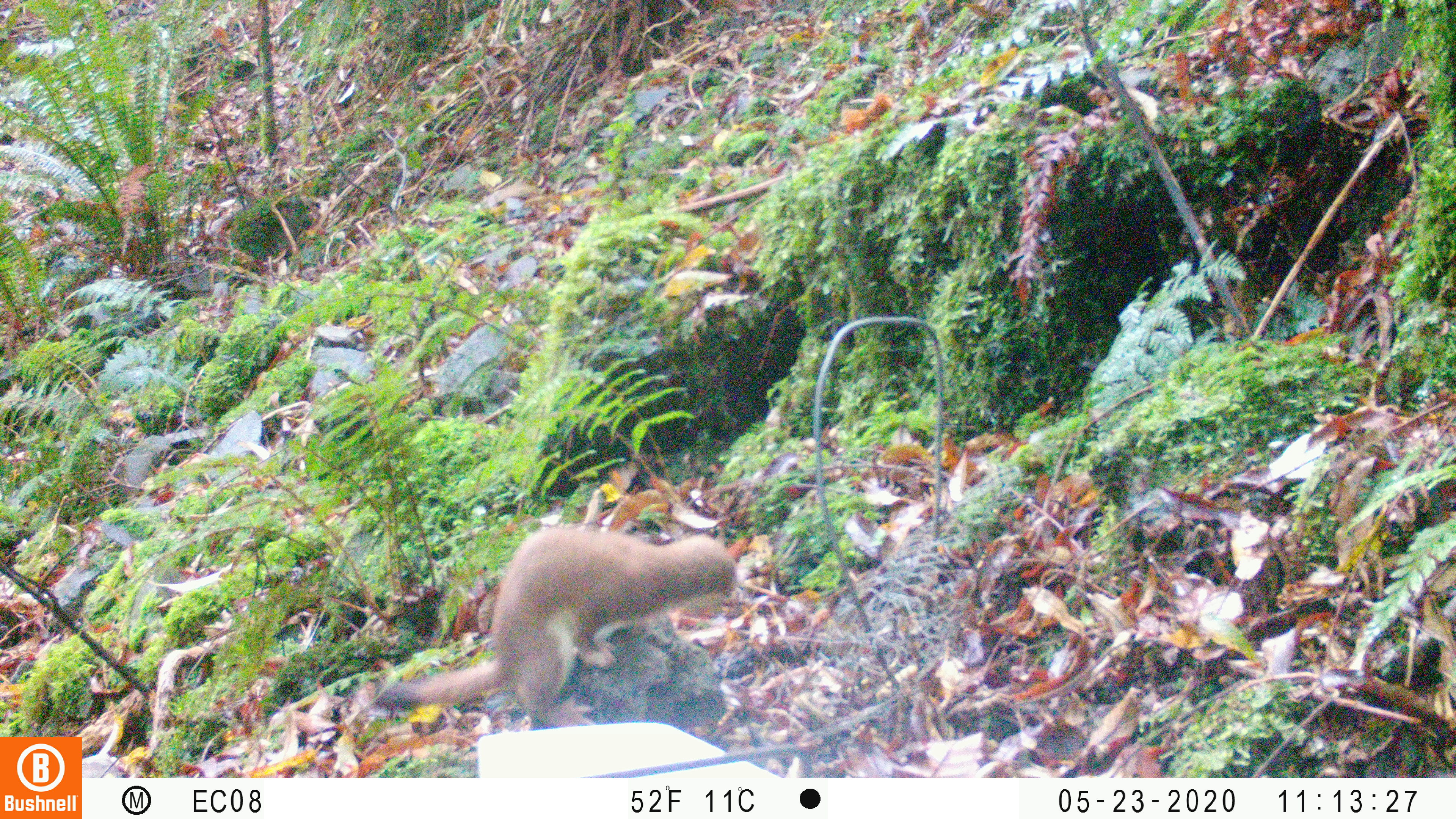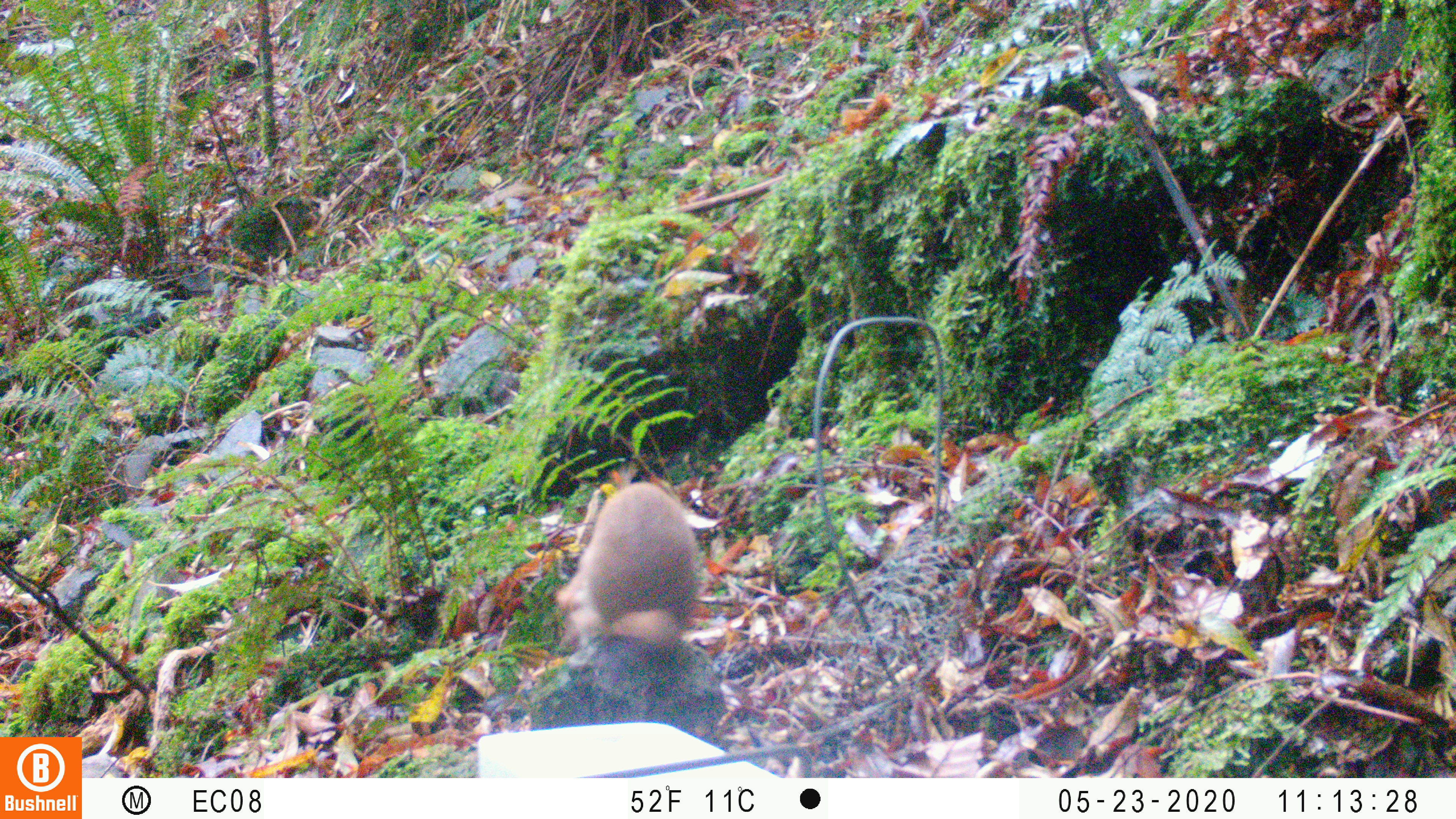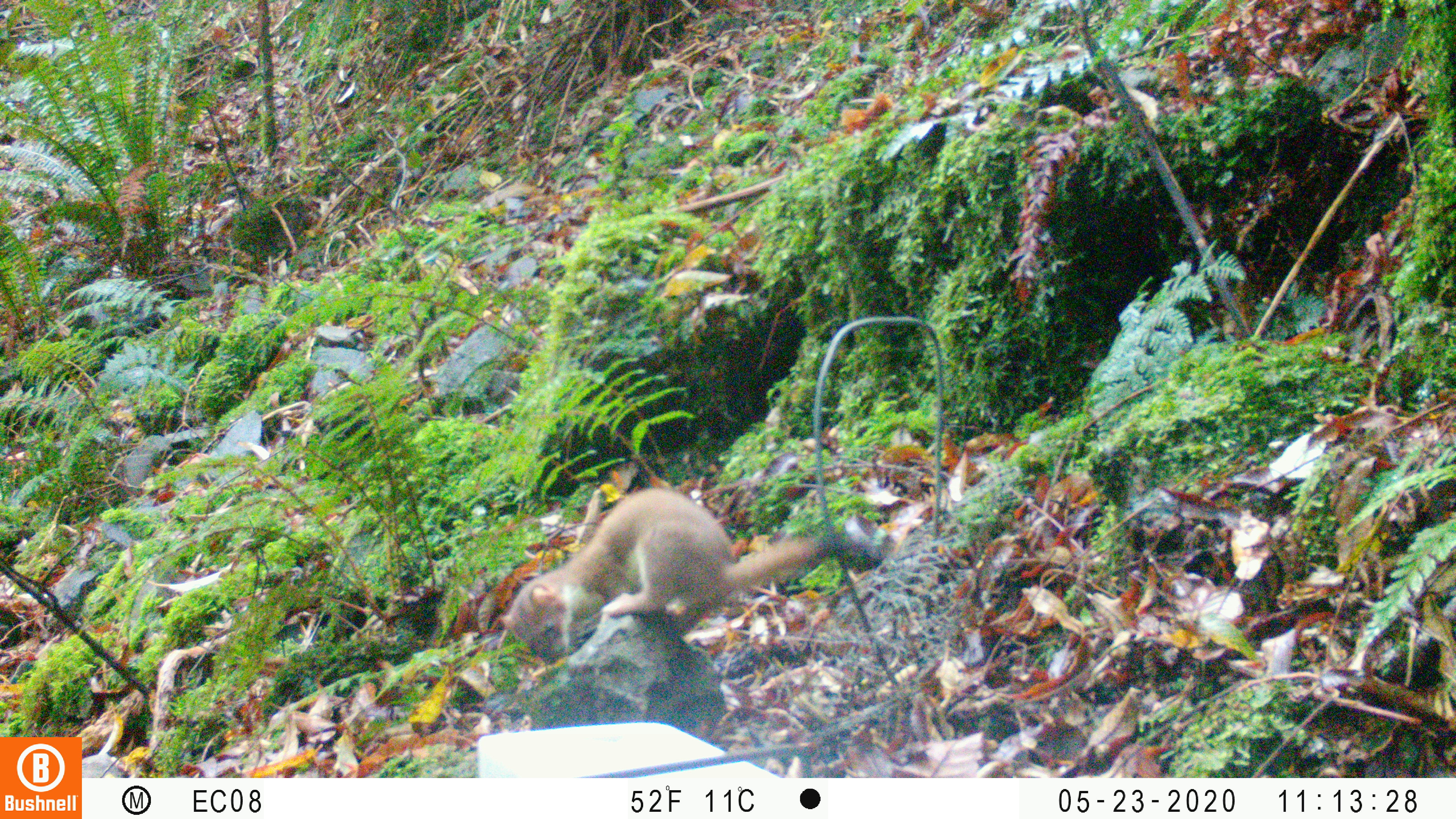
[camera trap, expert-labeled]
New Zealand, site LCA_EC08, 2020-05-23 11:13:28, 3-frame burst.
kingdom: Animalia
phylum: Chordata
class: Mammalia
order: Carnivora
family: Mustelidae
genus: Mustela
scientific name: Mustela erminea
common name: stoat